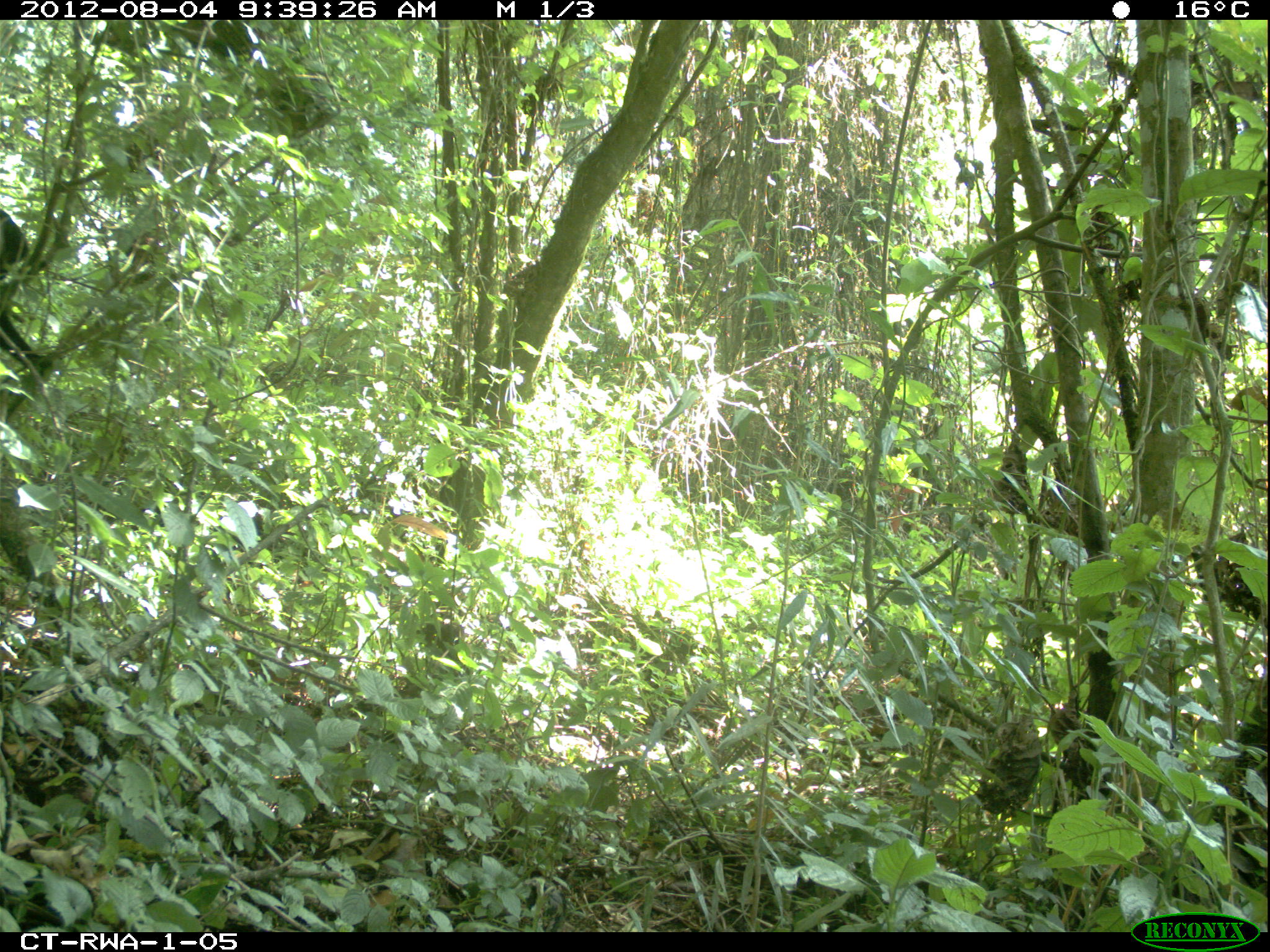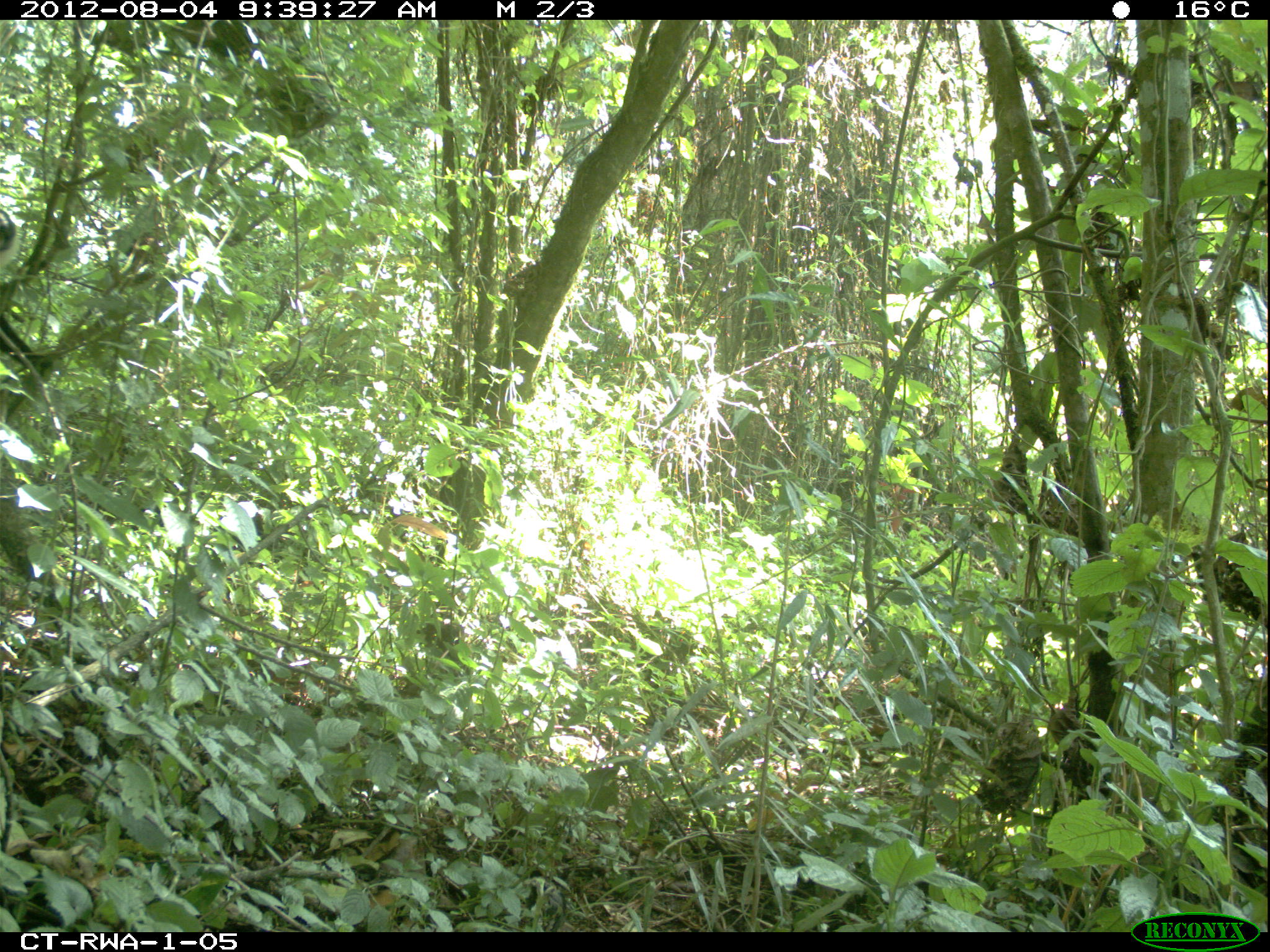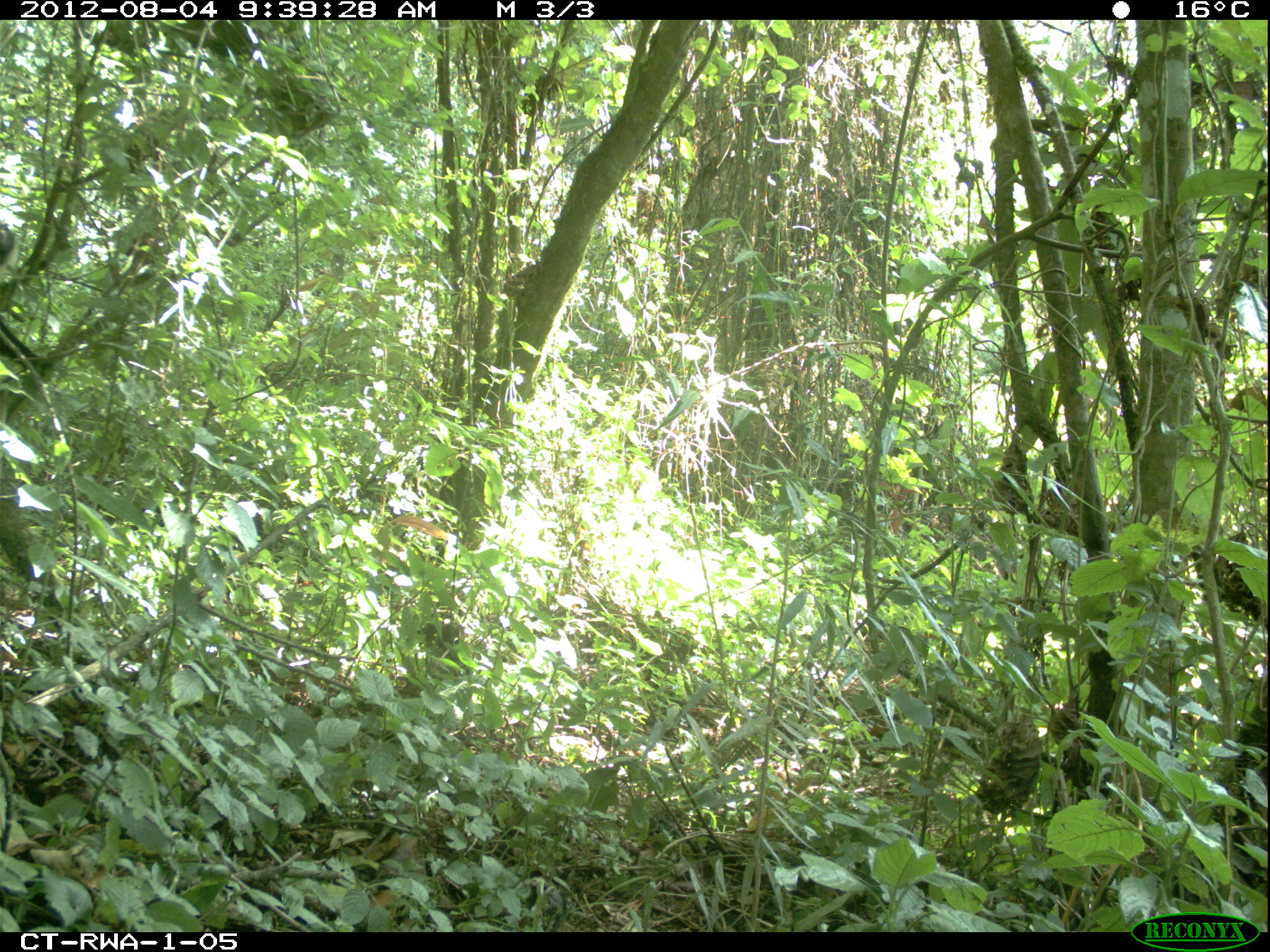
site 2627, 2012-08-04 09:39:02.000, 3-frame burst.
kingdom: Animalia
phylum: Chordata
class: Mammalia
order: Primates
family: Cercopithecidae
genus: Allochrocebus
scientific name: Allochrocebus lhoesti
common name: l'hoest's monkey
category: cercopithecus lhoesti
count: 1